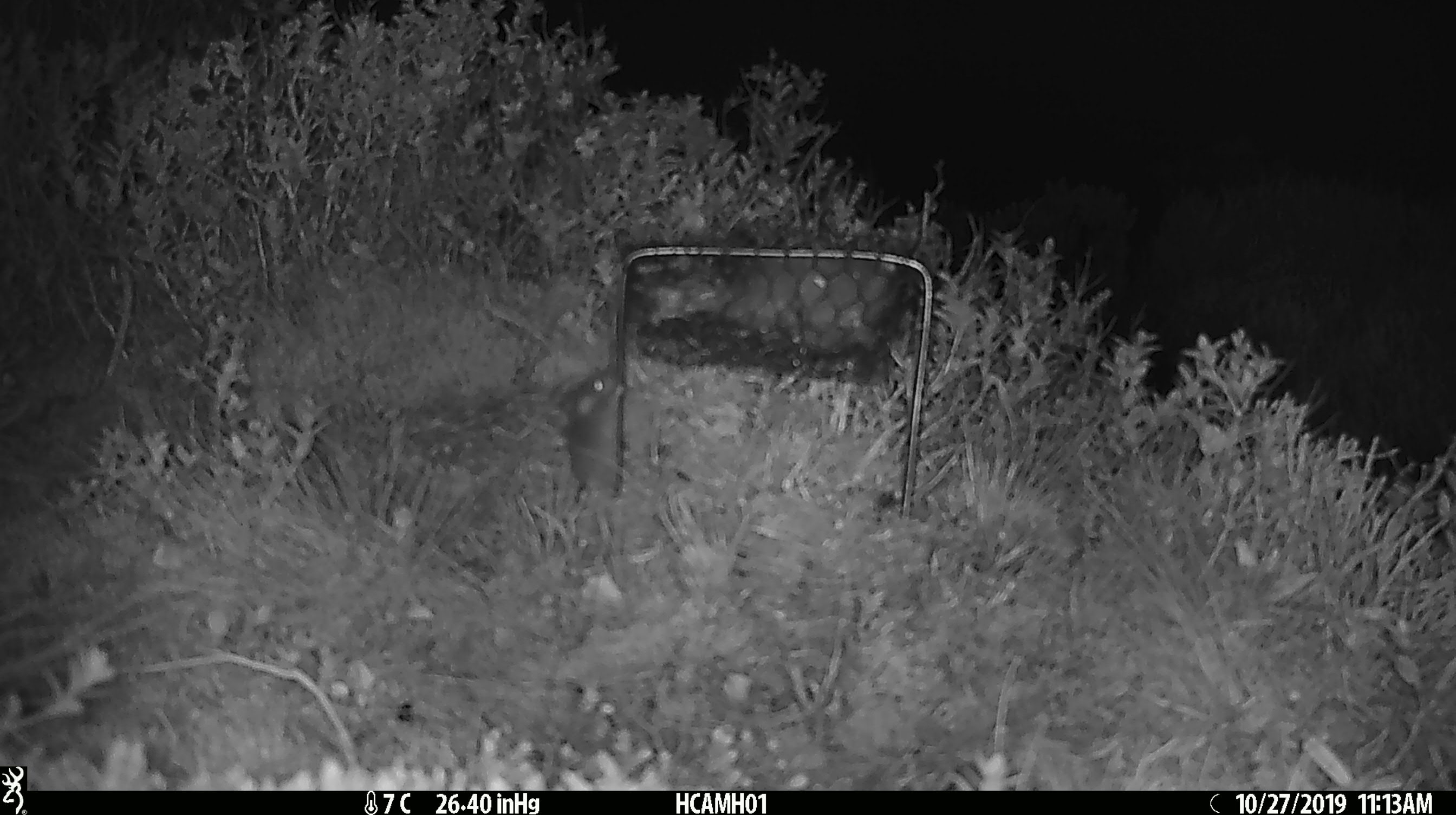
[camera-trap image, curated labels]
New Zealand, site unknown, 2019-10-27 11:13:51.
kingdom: Animalia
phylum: Chordata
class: Mammalia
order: Rodentia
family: Muridae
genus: Mus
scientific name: Mus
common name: mouse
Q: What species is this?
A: Mouse (Mus).